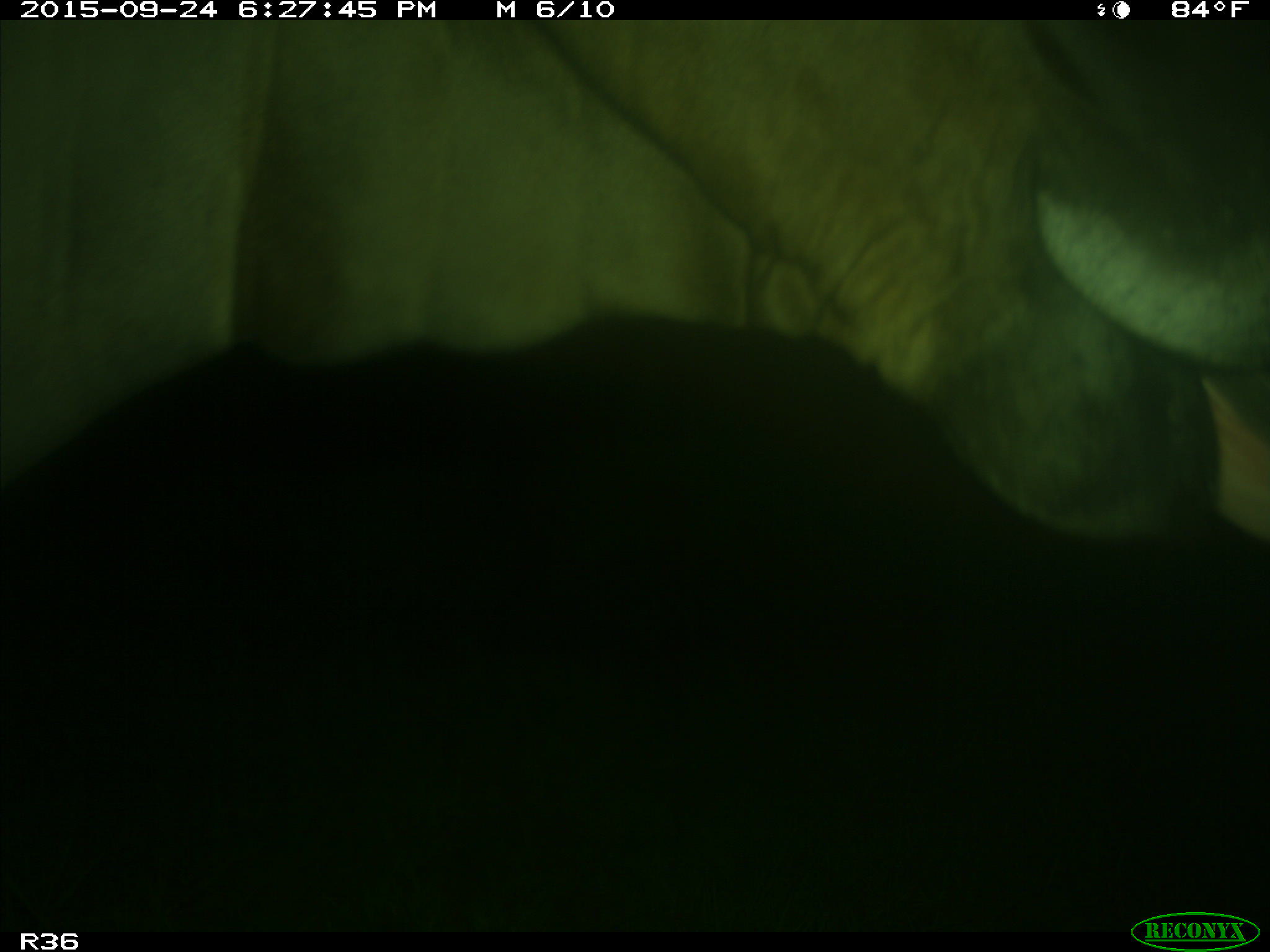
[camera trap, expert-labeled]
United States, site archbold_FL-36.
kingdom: Animalia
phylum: Chordata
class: Mammalia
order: Artiodactyla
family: Bovidae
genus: Bos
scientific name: Bos taurus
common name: domestic cow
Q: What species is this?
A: Bos taurus (domestic cow).